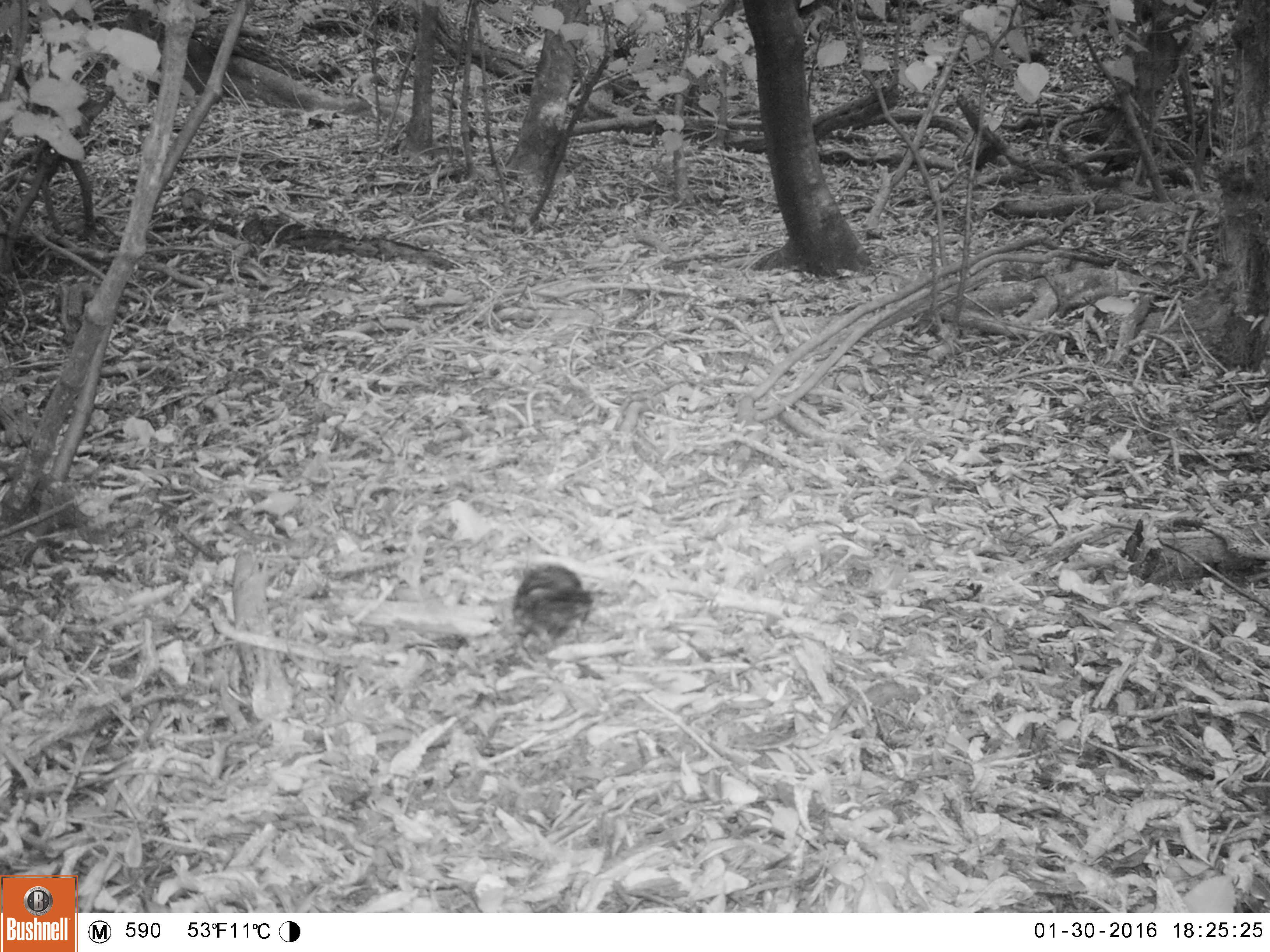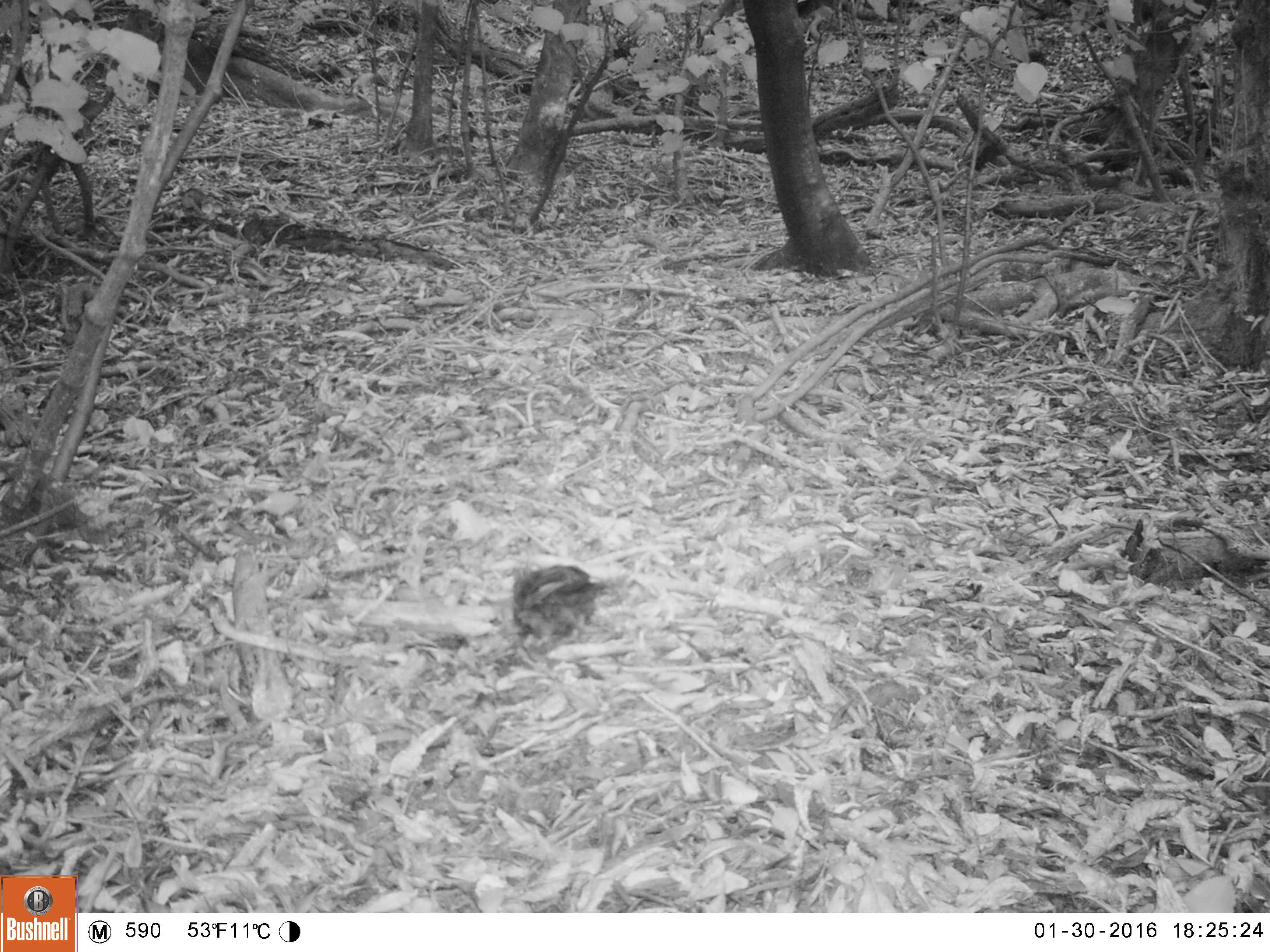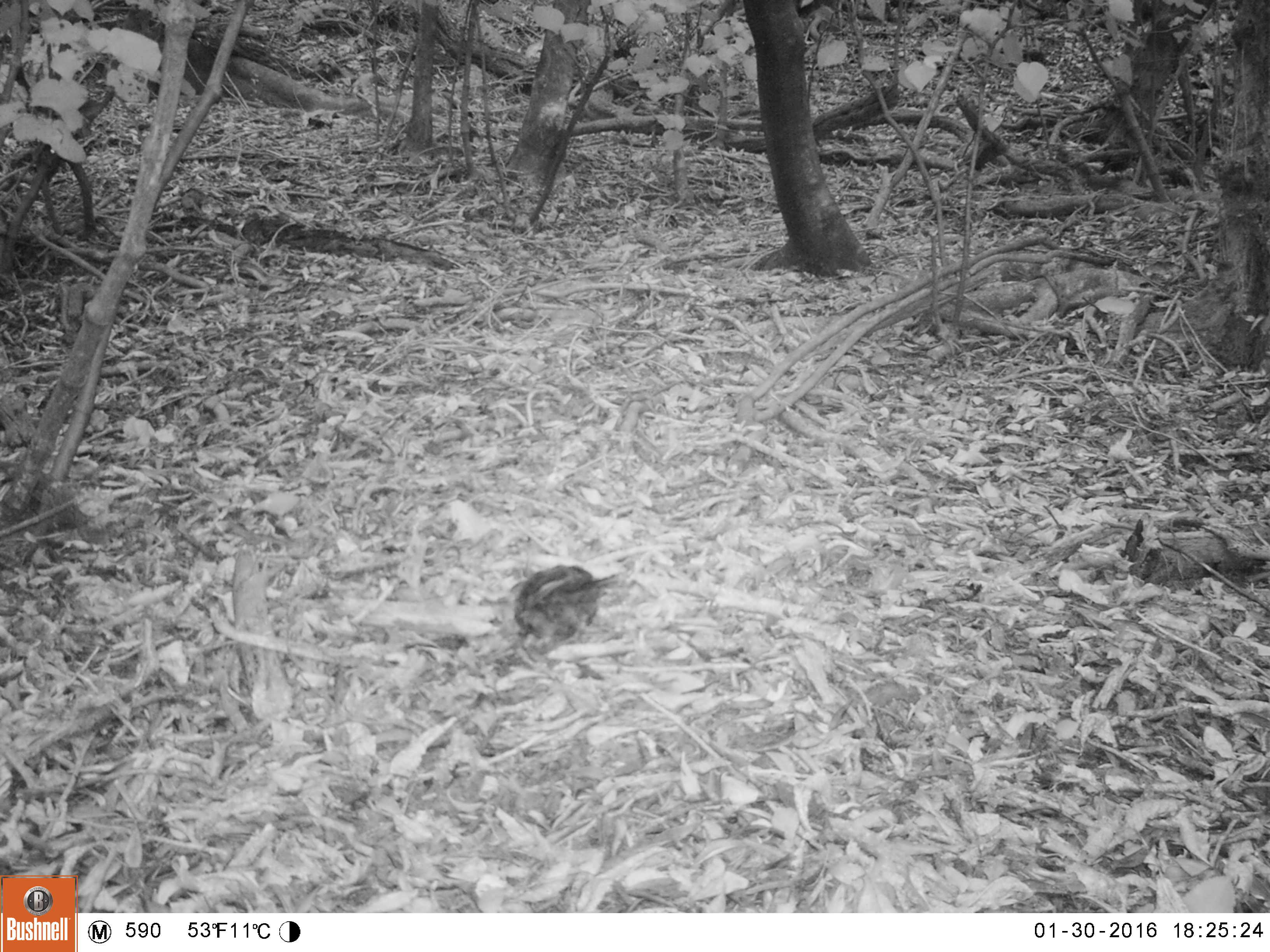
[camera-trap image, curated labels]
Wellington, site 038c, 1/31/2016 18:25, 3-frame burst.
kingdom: Animalia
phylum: Chordata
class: Aves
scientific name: Aves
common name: bird